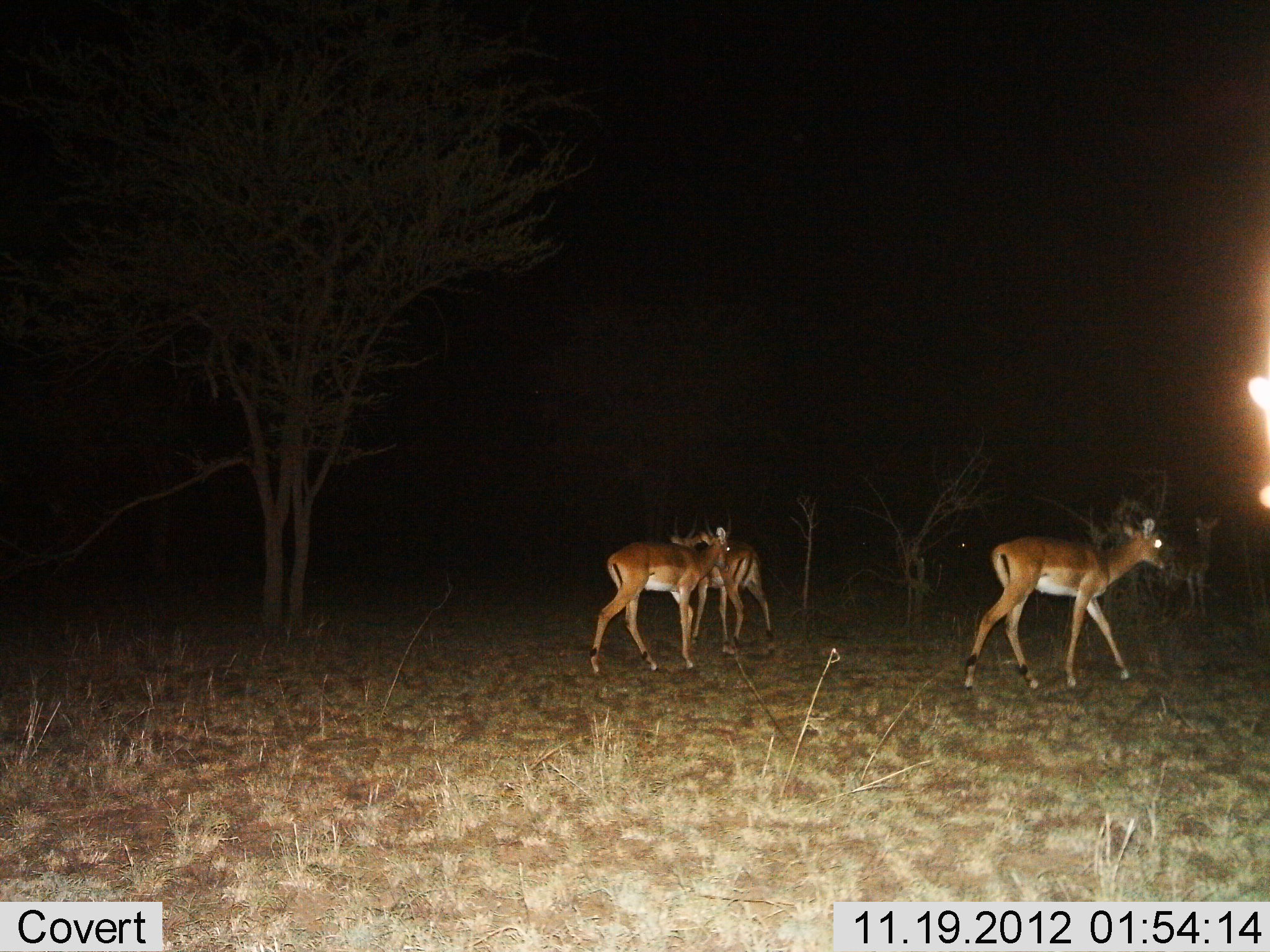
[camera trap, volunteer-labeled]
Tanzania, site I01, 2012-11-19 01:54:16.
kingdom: Animalia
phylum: Chordata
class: Mammalia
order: Artiodactyla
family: Bovidae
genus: Aepyceros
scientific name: Aepyceros melampus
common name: impala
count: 4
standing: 60%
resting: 0%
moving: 100%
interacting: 0%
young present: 0%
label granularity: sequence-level